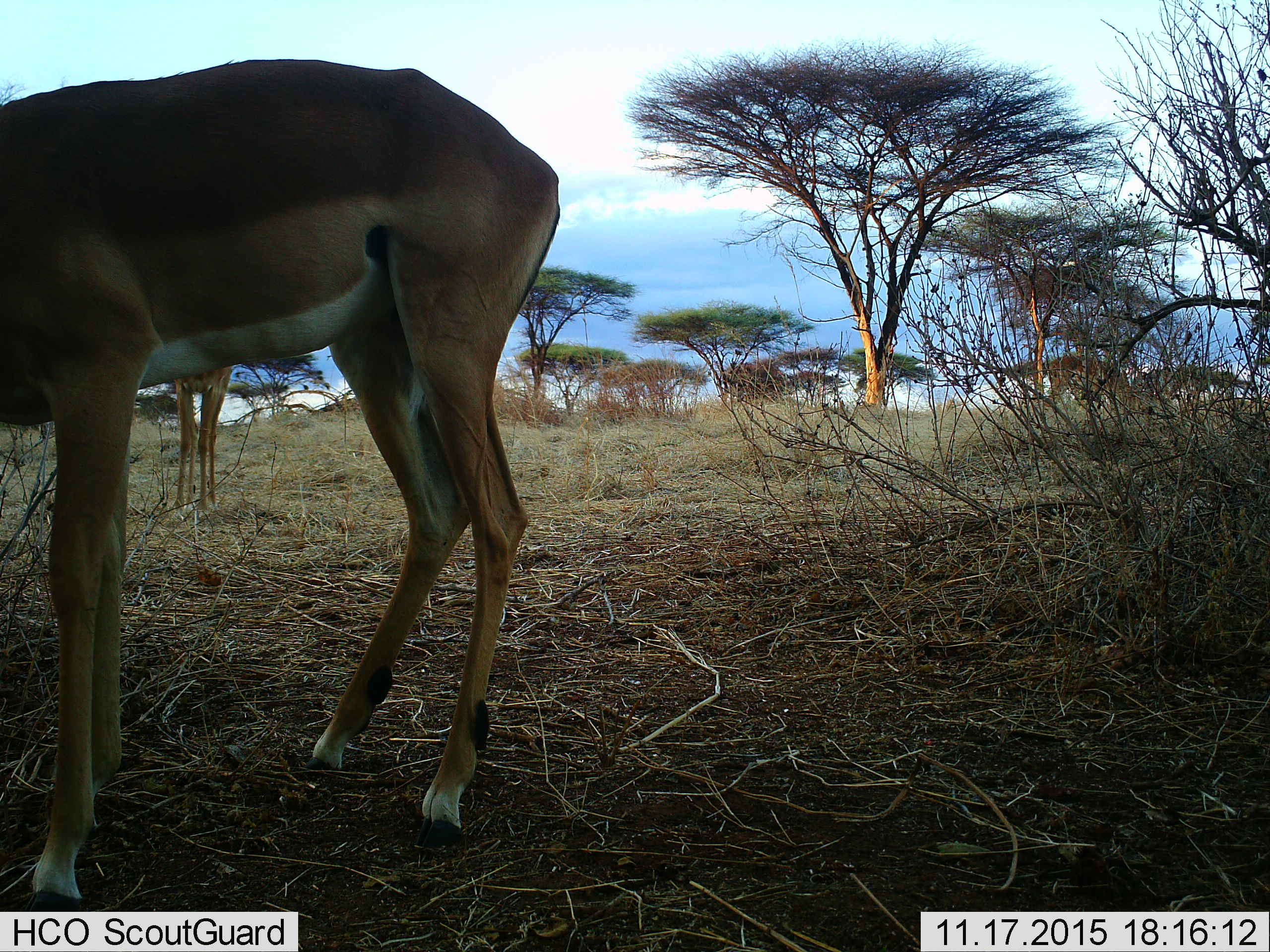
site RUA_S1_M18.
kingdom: Animalia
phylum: Chordata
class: Mammalia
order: Artiodactyla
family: Bovidae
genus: Aepyceros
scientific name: Aepyceros melampus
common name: impala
Impala (Aepyceros melampus), count 2. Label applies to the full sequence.